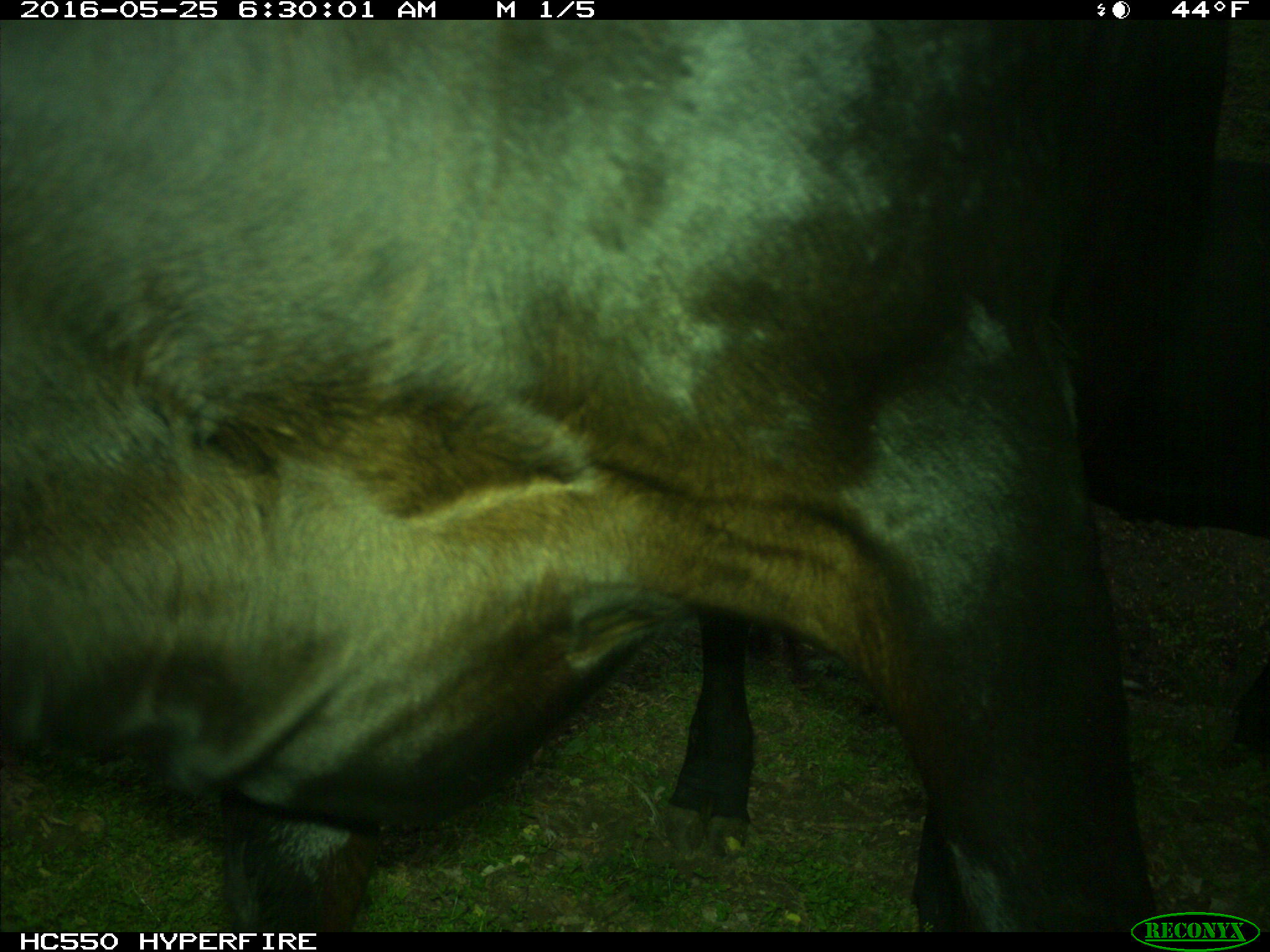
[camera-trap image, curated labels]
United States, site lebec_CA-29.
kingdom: Animalia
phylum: Chordata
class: Mammalia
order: Artiodactyla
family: Bovidae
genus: Bos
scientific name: Bos taurus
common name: domestic cow